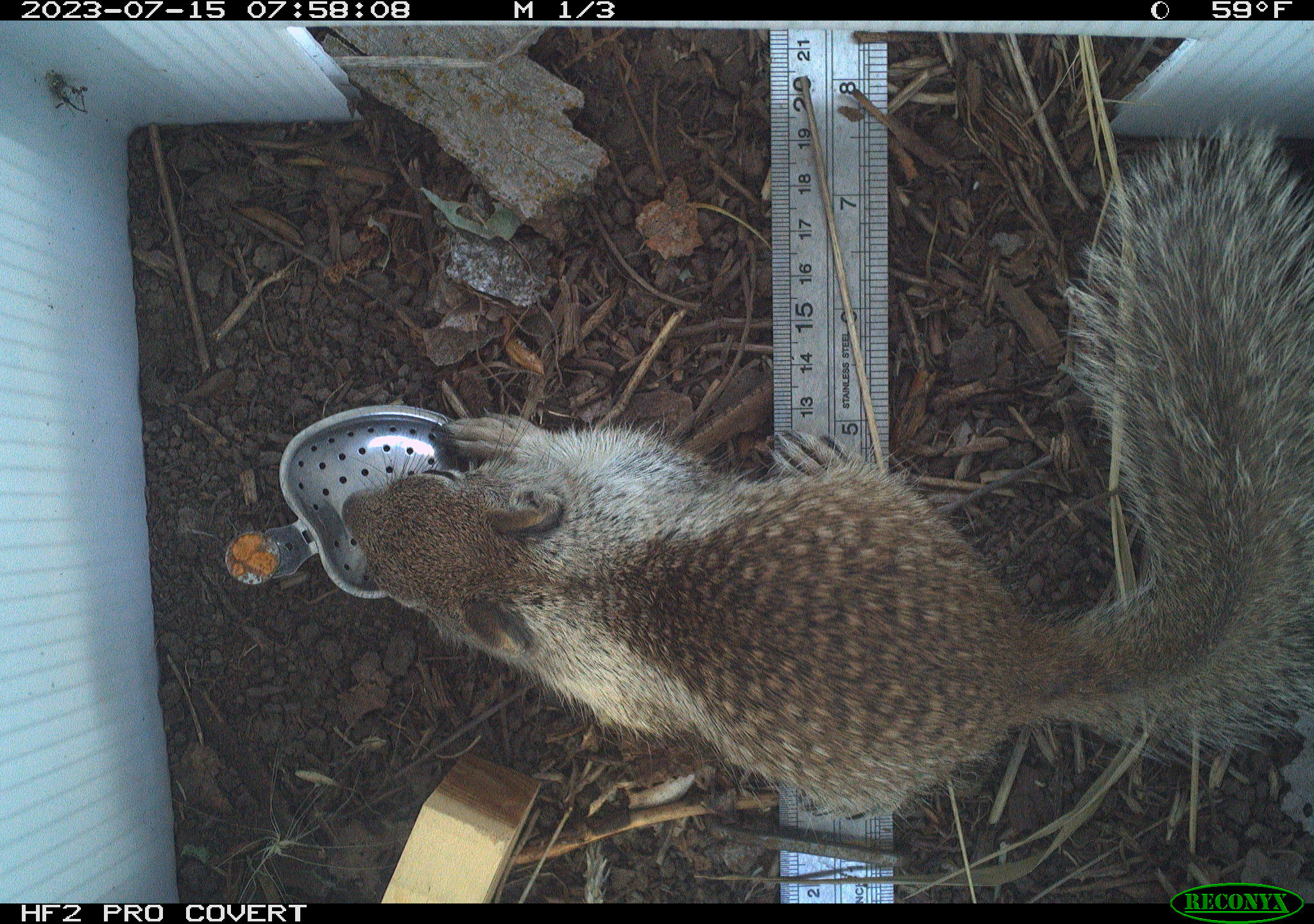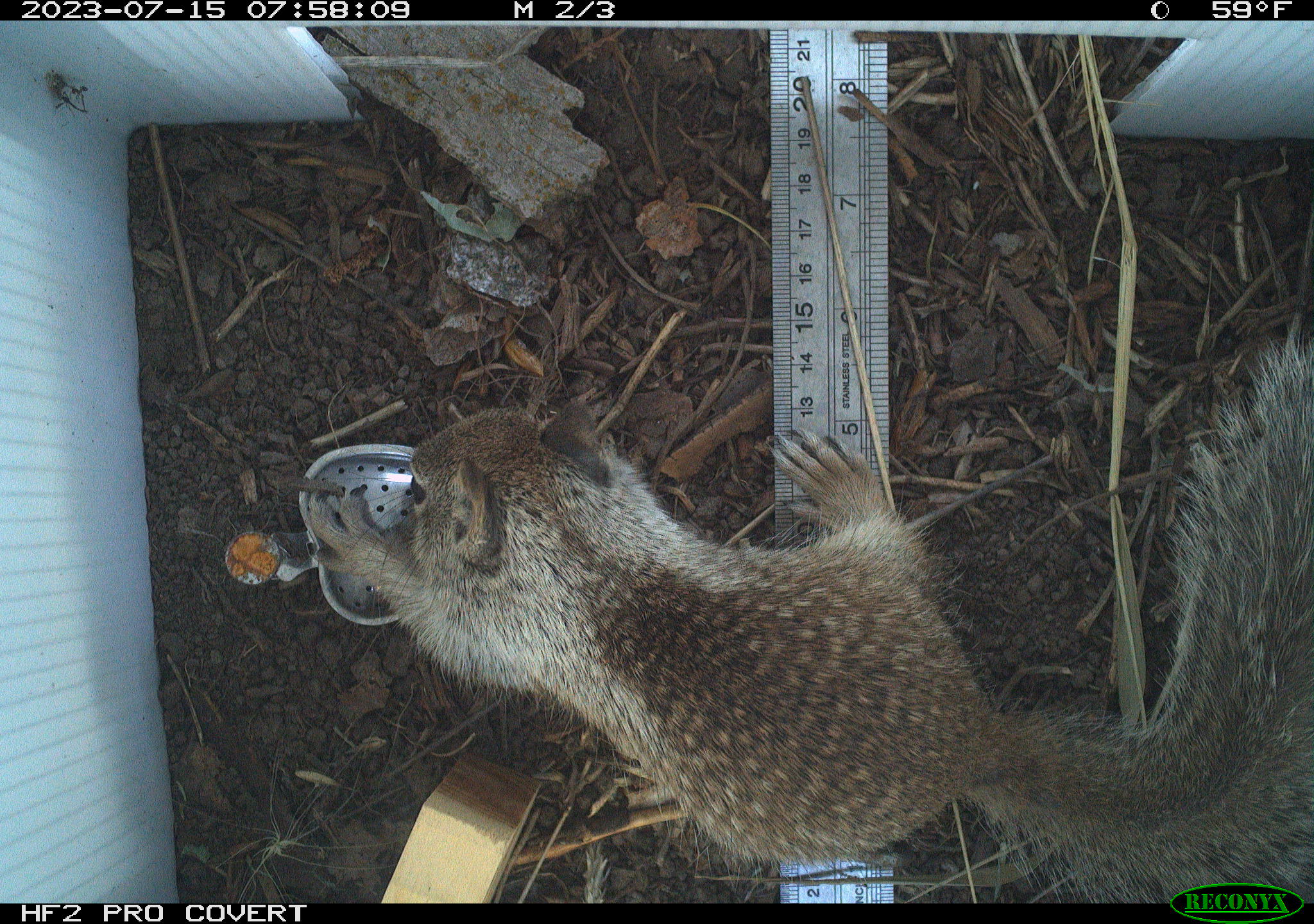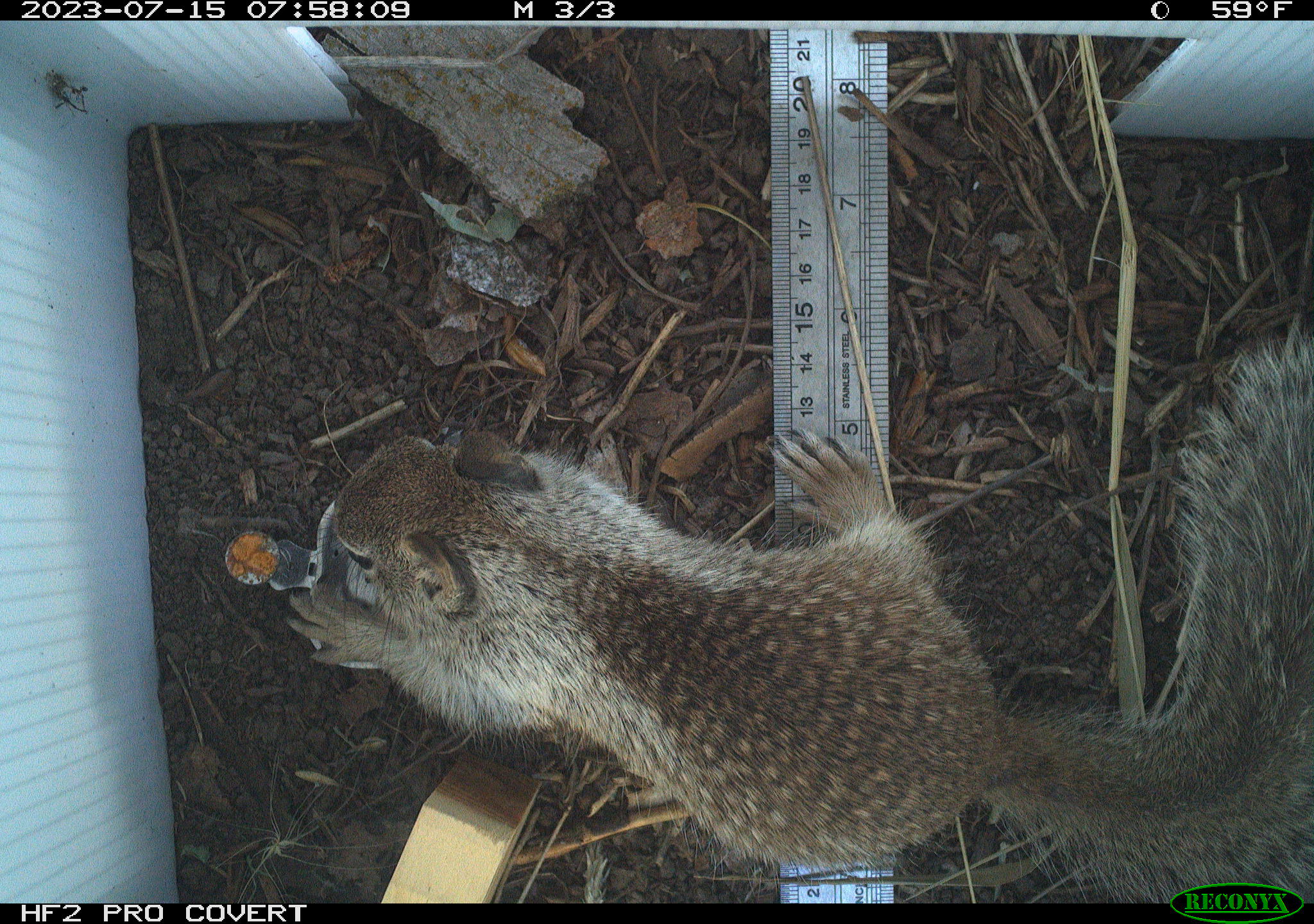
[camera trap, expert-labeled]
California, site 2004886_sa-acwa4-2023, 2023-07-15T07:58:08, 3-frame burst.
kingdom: Animalia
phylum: Chordata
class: Mammalia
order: Rodentia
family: Sciuridae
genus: Otospermophilus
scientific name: Otospermophilus beecheyi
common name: california ground squirrel